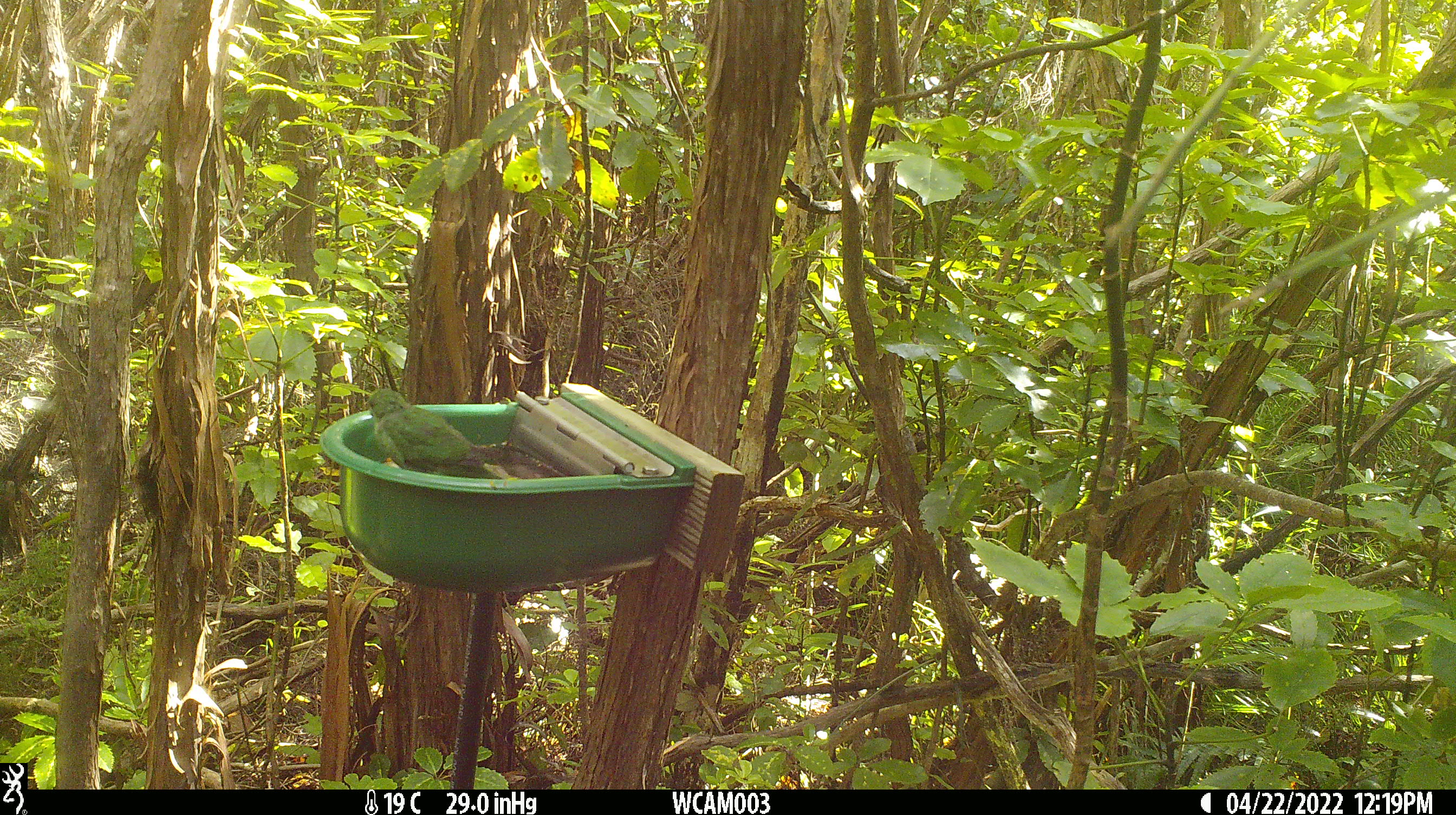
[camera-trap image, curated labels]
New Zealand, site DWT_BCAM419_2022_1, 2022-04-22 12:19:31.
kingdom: Animalia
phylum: Chordata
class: Aves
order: Psittaciformes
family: Psittaculidae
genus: Cyanoramphus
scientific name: Cyanoramphus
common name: parakeet